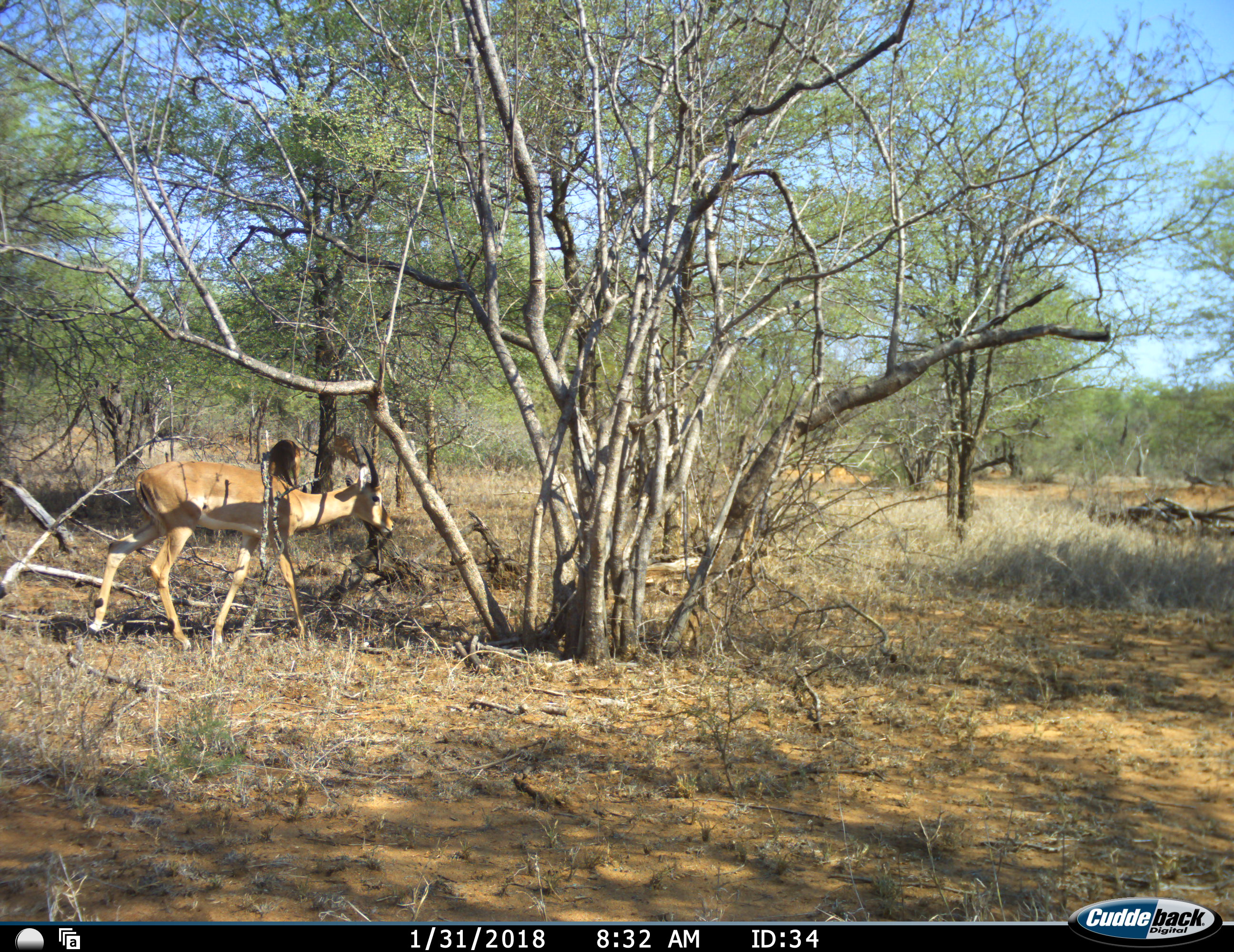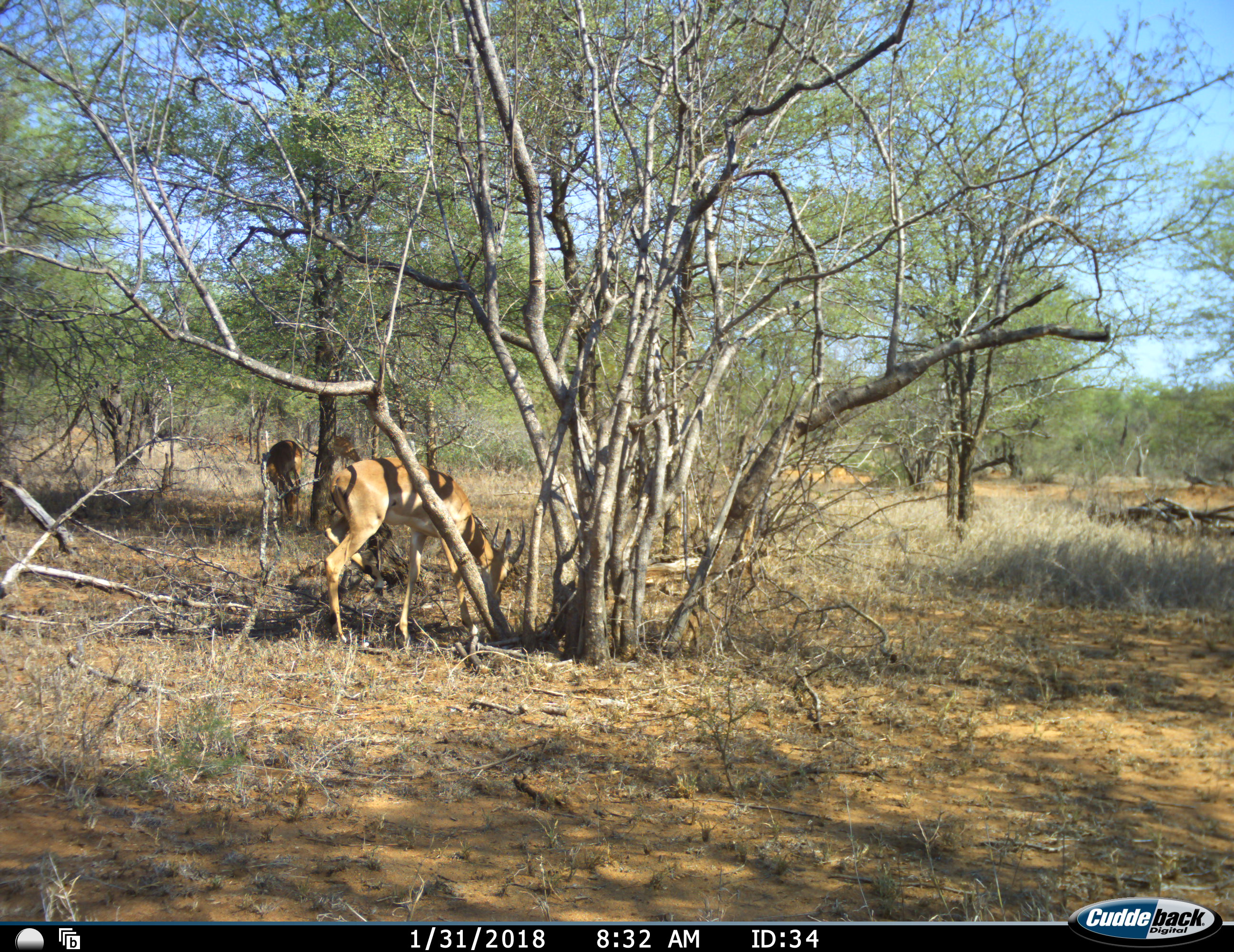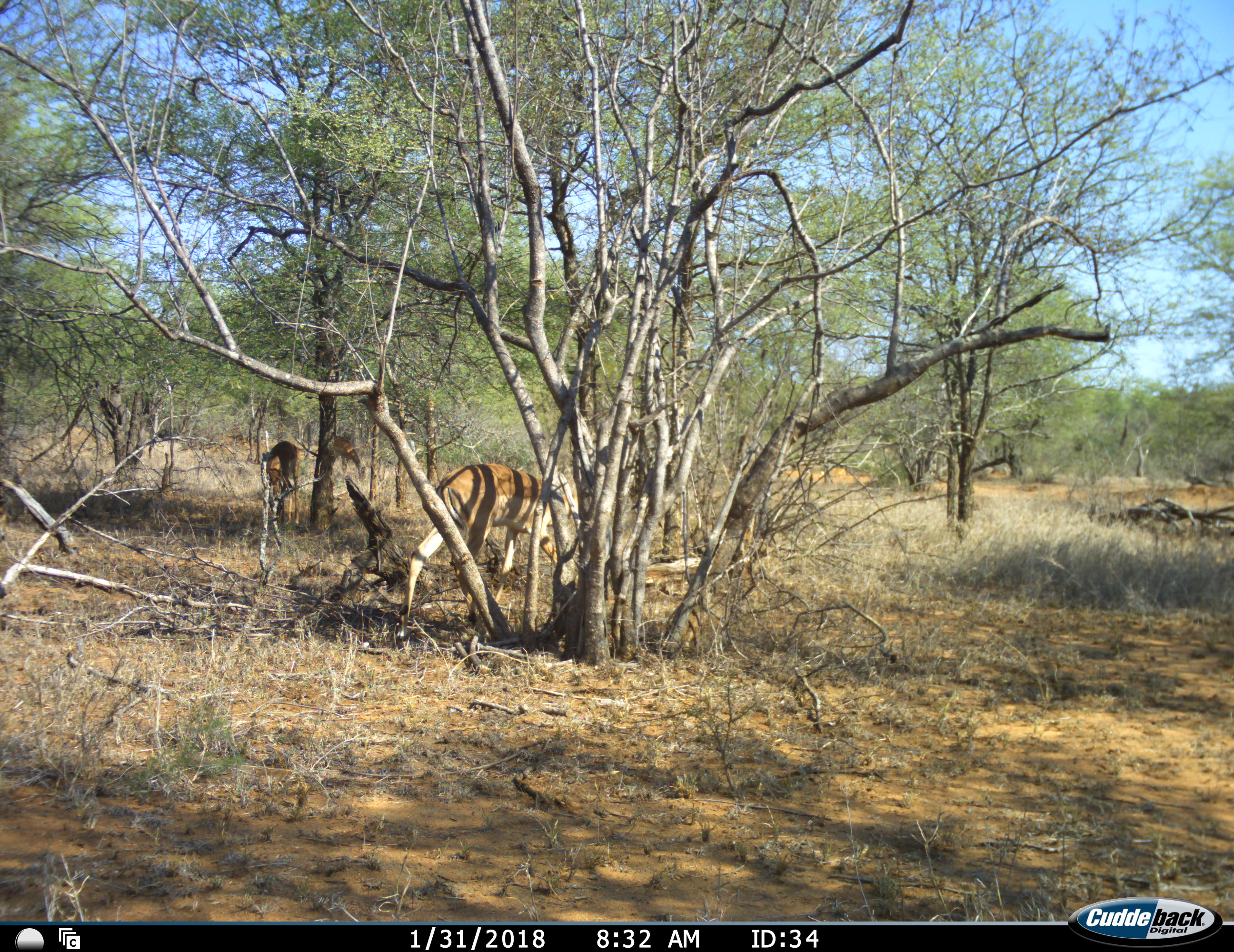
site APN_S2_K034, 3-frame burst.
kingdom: Animalia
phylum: Chordata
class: Mammalia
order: Artiodactyla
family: Bovidae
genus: Aepyceros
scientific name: Aepyceros melampus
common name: impala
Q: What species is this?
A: Impala (Aepyceros melampus).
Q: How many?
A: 2.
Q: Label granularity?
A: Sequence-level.